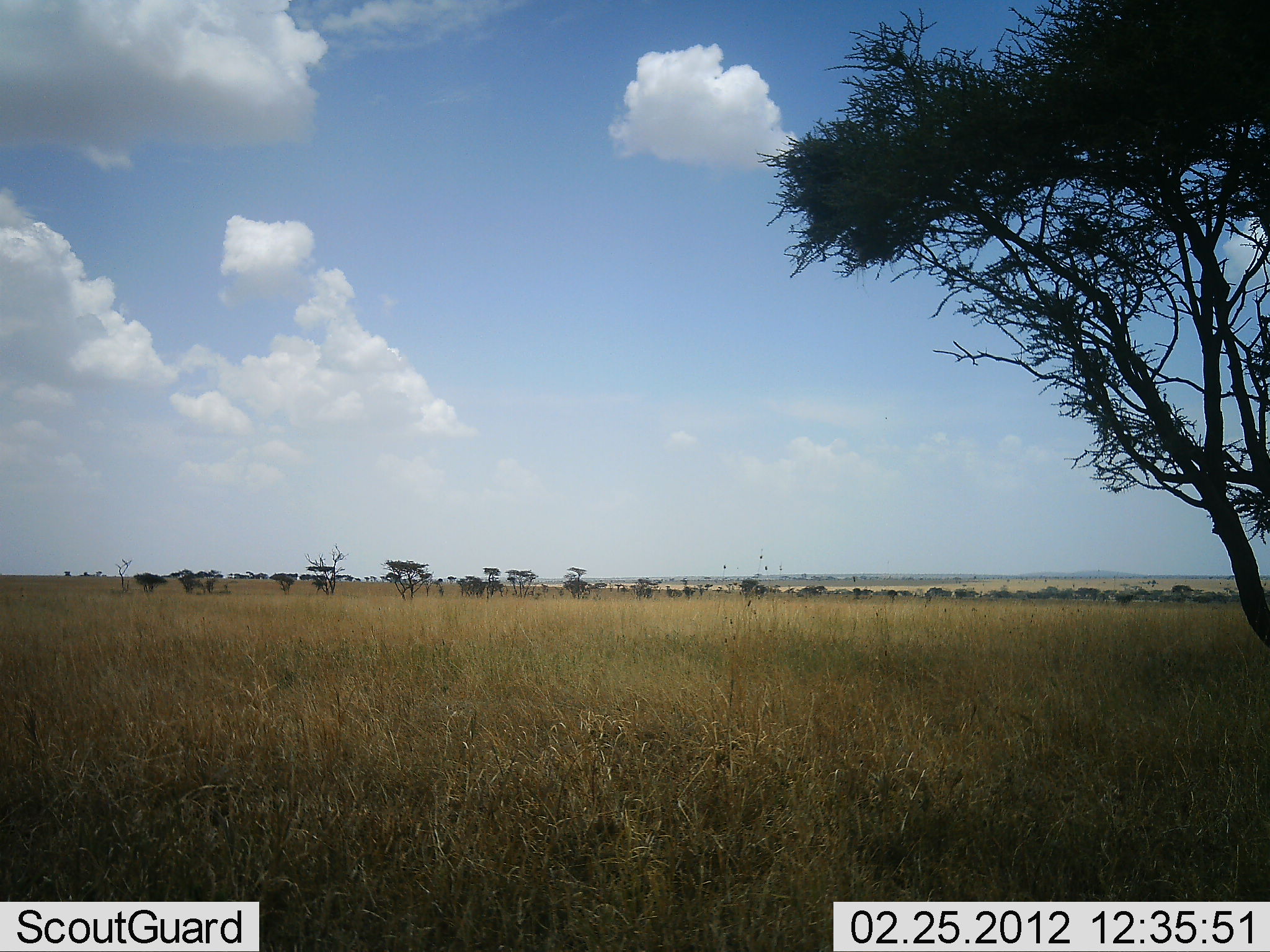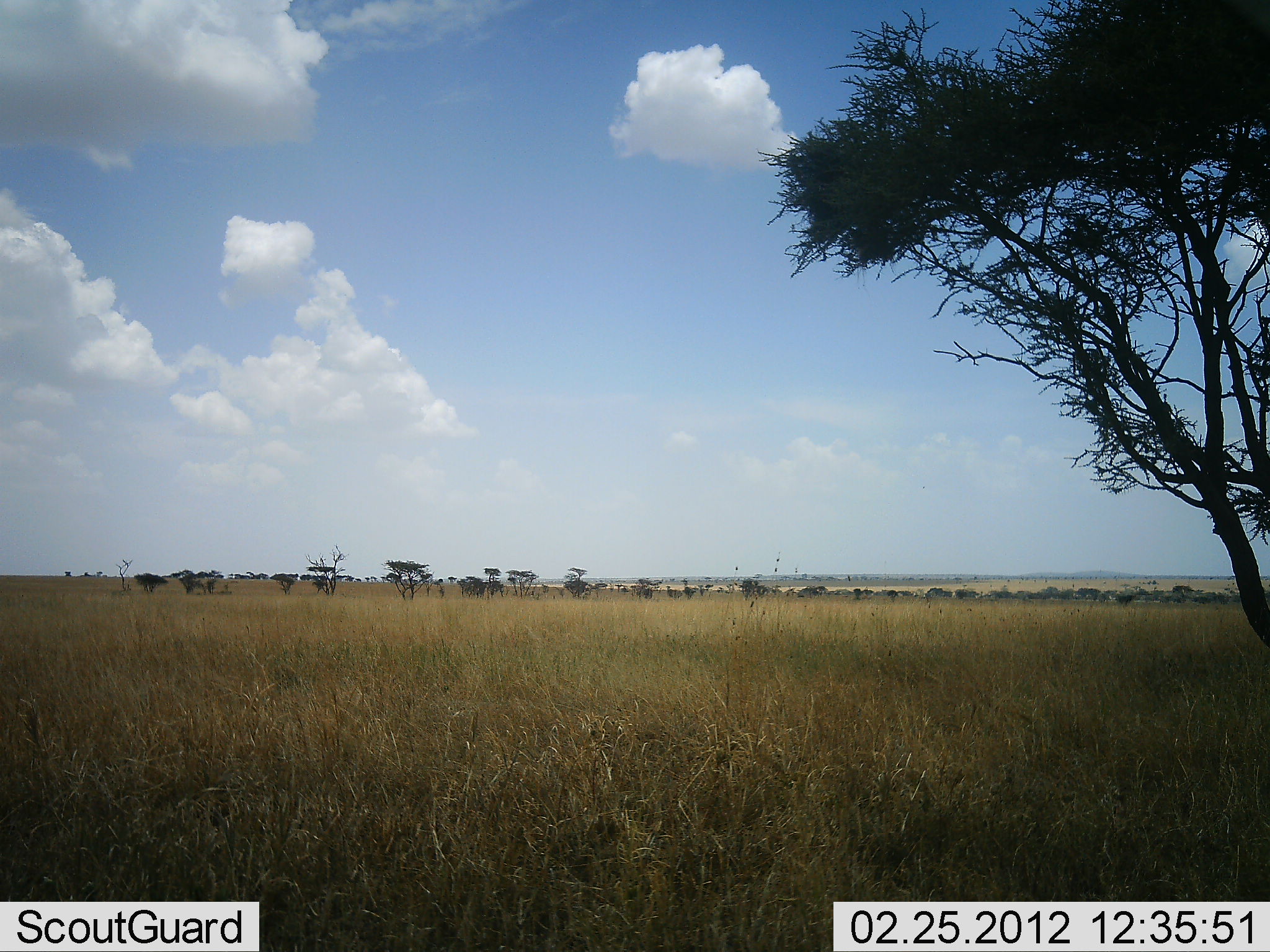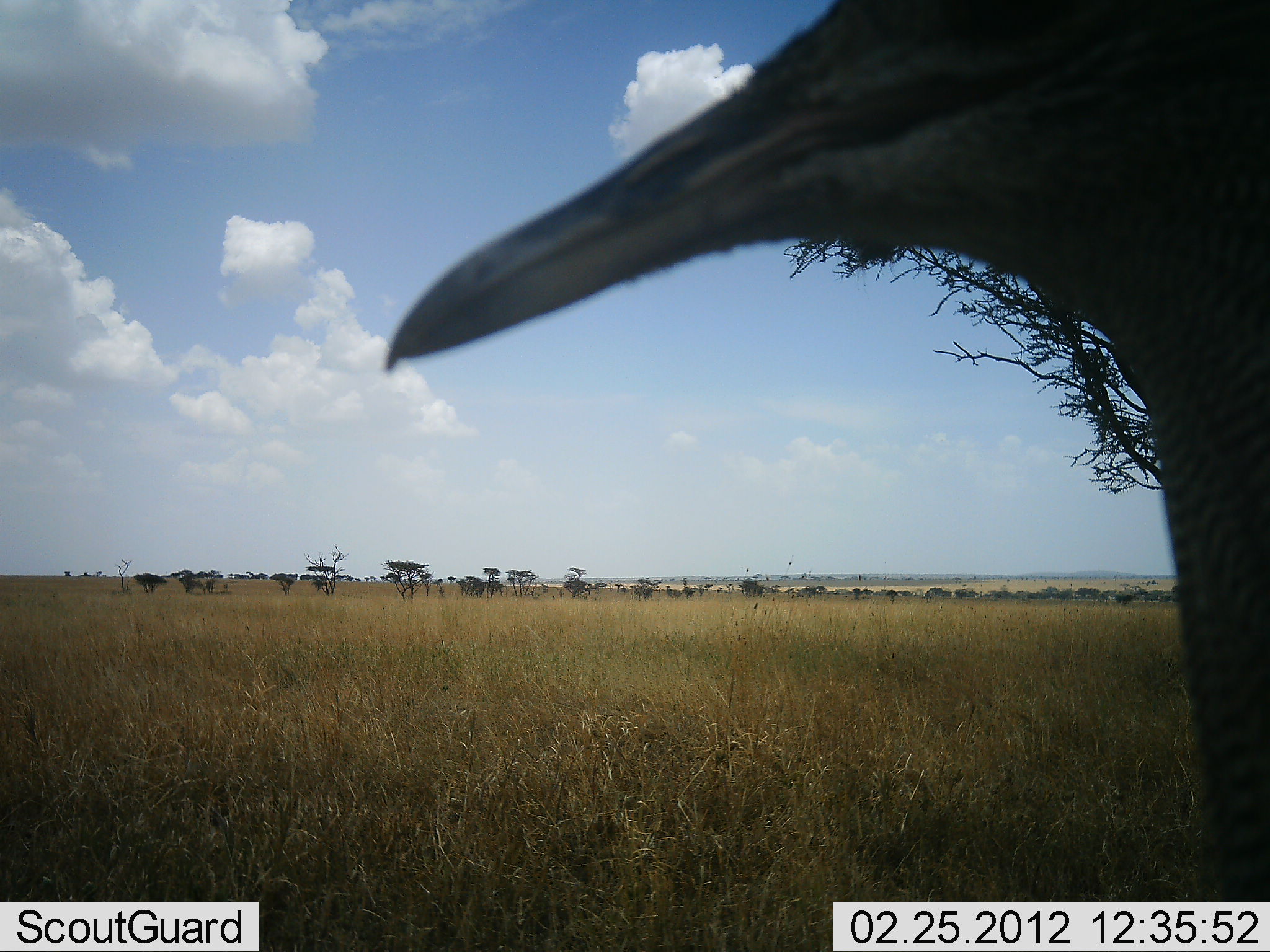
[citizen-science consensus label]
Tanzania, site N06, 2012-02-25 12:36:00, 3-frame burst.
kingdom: Animalia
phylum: Chordata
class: Aves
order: Otidiformes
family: Otididae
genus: Ardeotis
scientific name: Ardeotis kori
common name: kori bustard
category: koribustard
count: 1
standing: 36%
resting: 0%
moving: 64%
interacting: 0%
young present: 0%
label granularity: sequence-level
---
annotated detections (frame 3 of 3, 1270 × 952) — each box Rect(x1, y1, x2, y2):
animal: Rect(381, 4, 1270, 903)